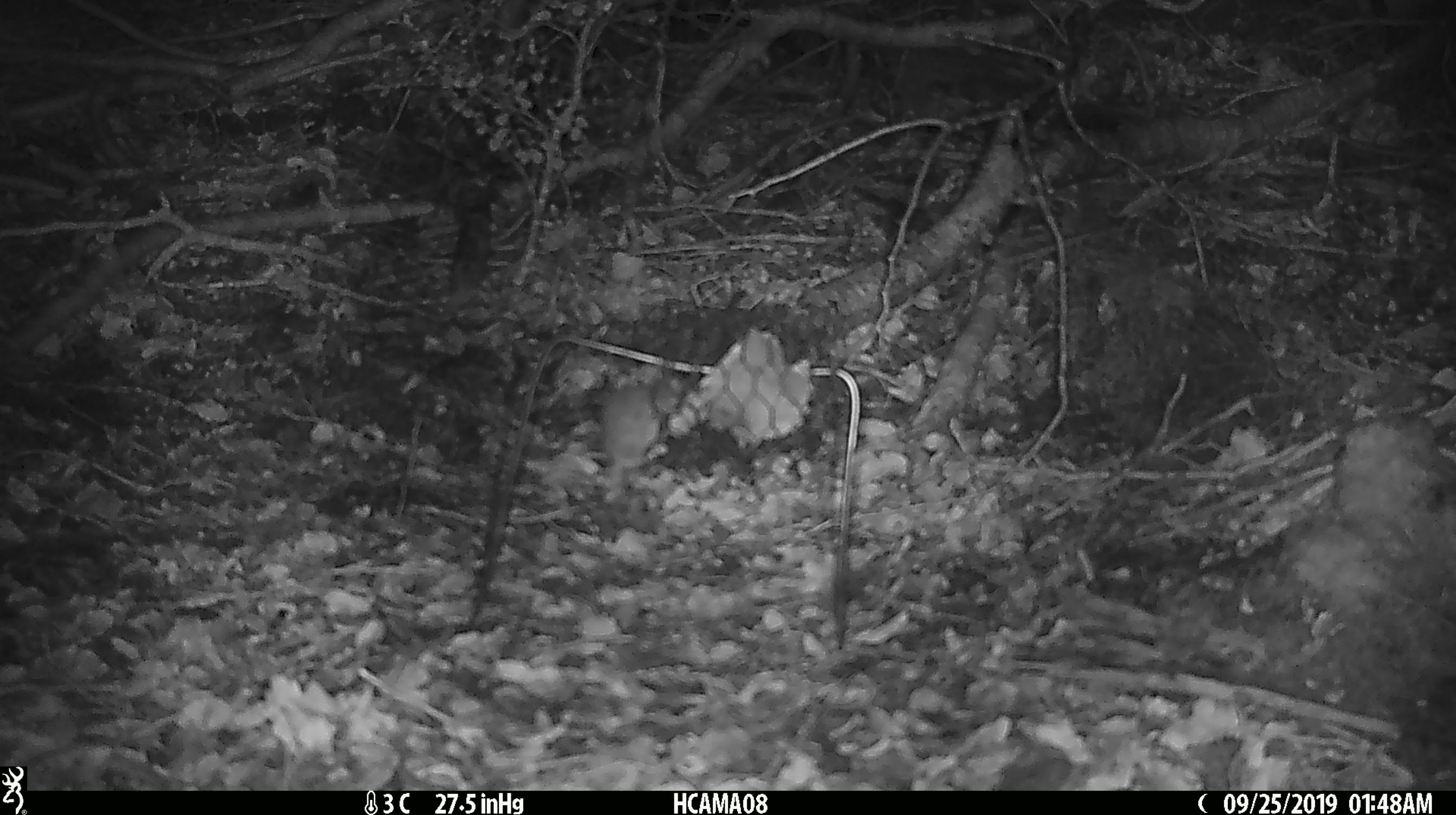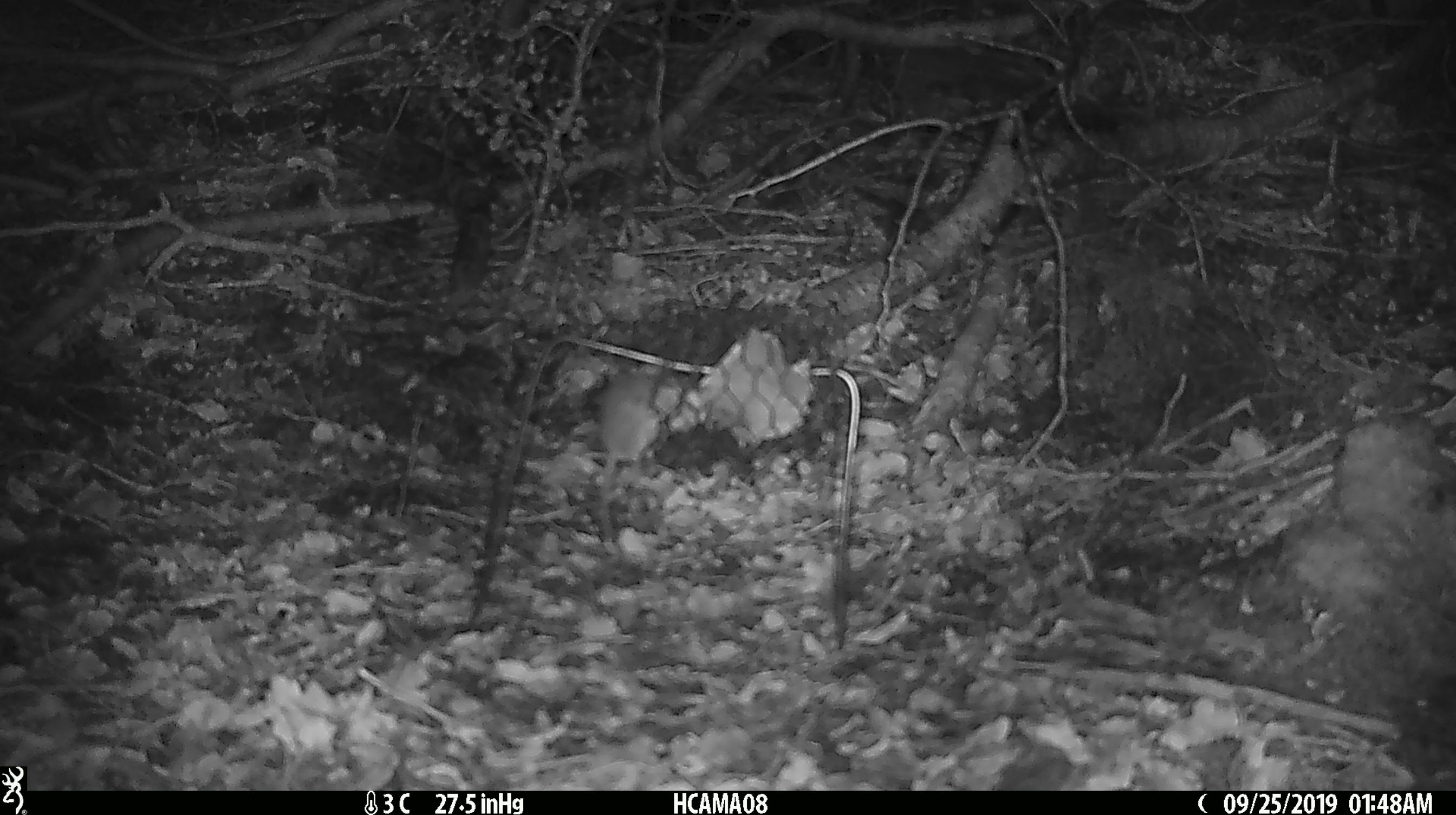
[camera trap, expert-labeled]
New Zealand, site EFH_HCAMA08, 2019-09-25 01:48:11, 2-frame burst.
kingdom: Animalia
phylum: Chordata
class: Mammalia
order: Rodentia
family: Muridae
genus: Mus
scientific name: Mus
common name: mouse